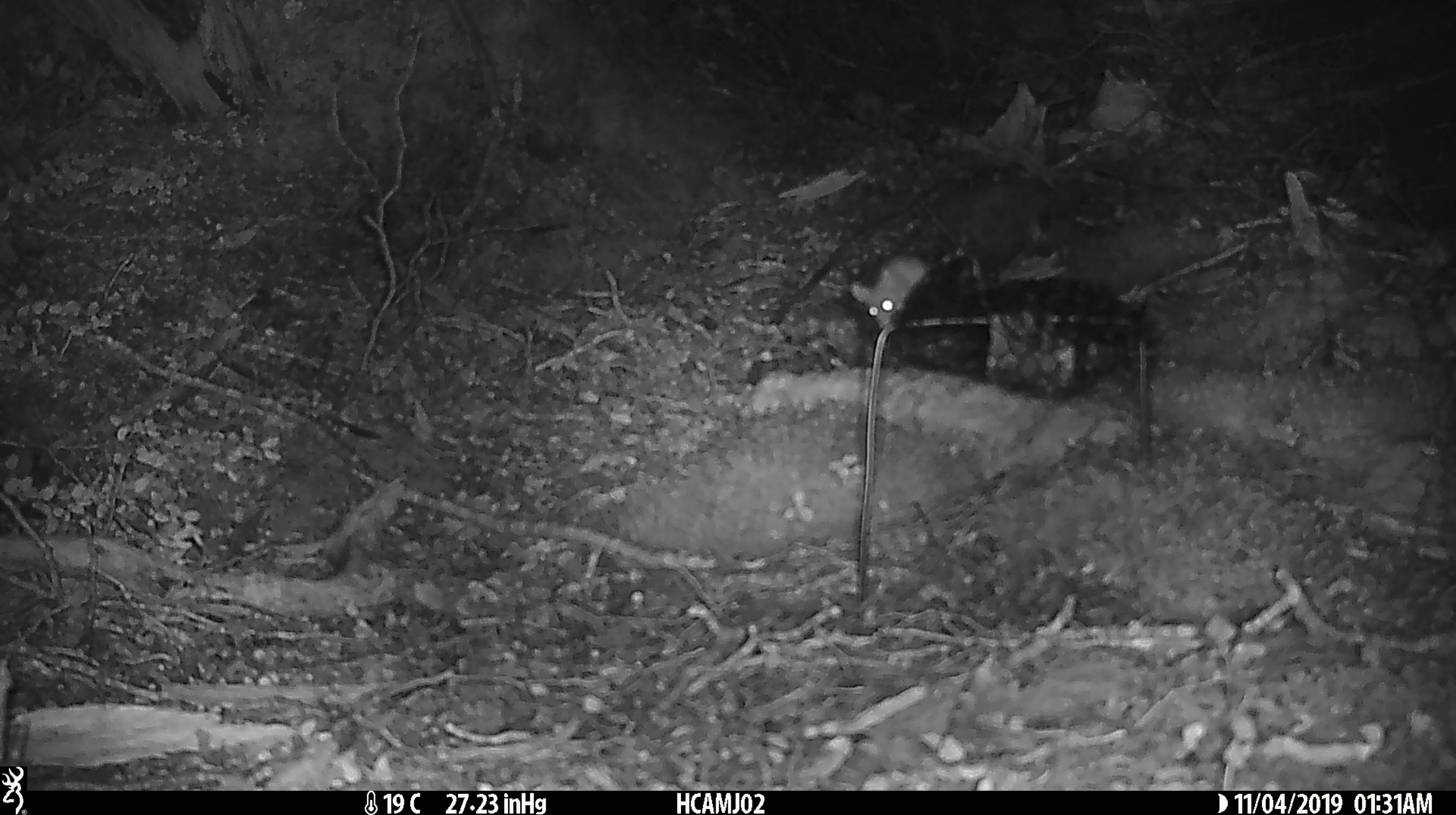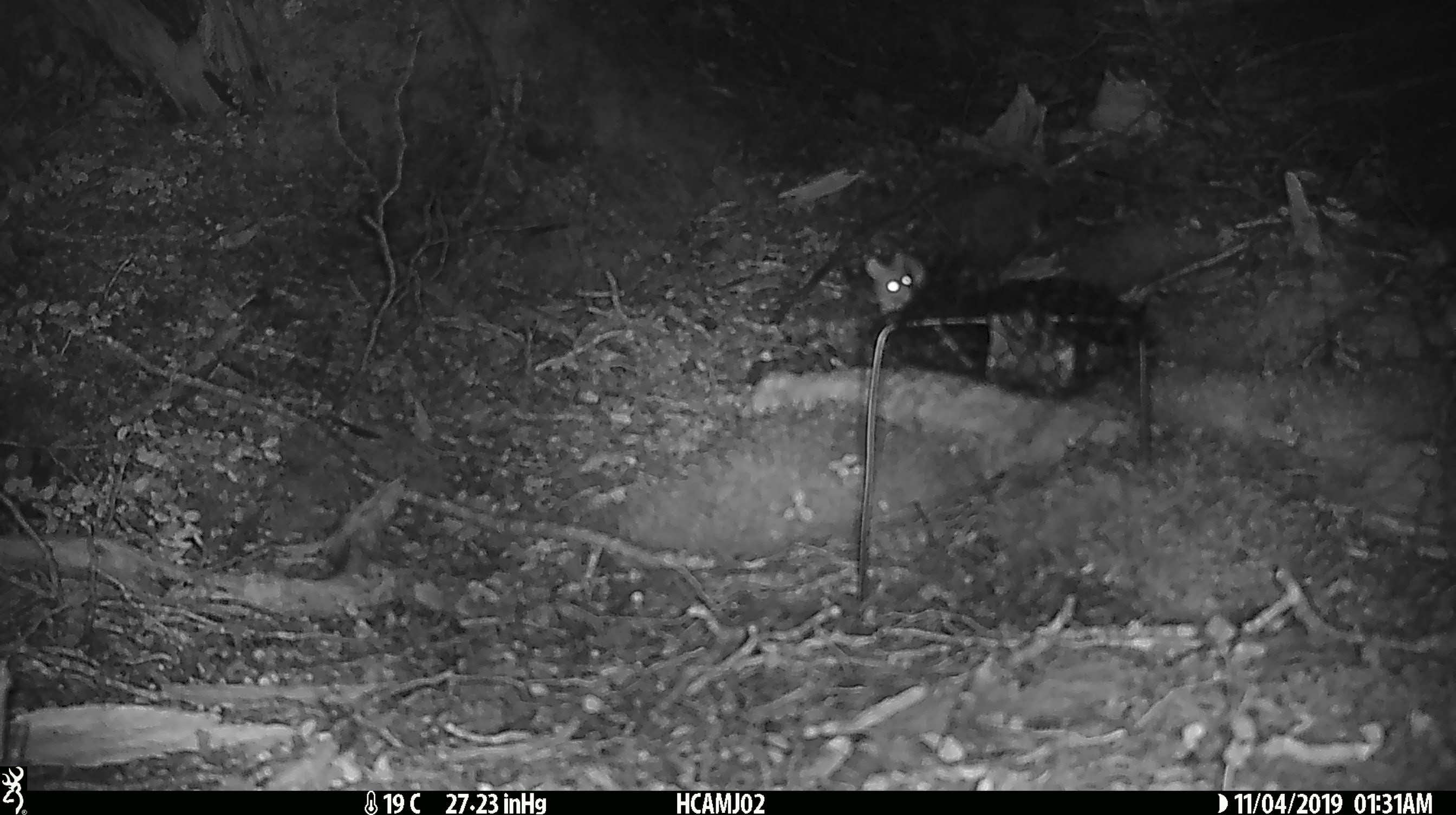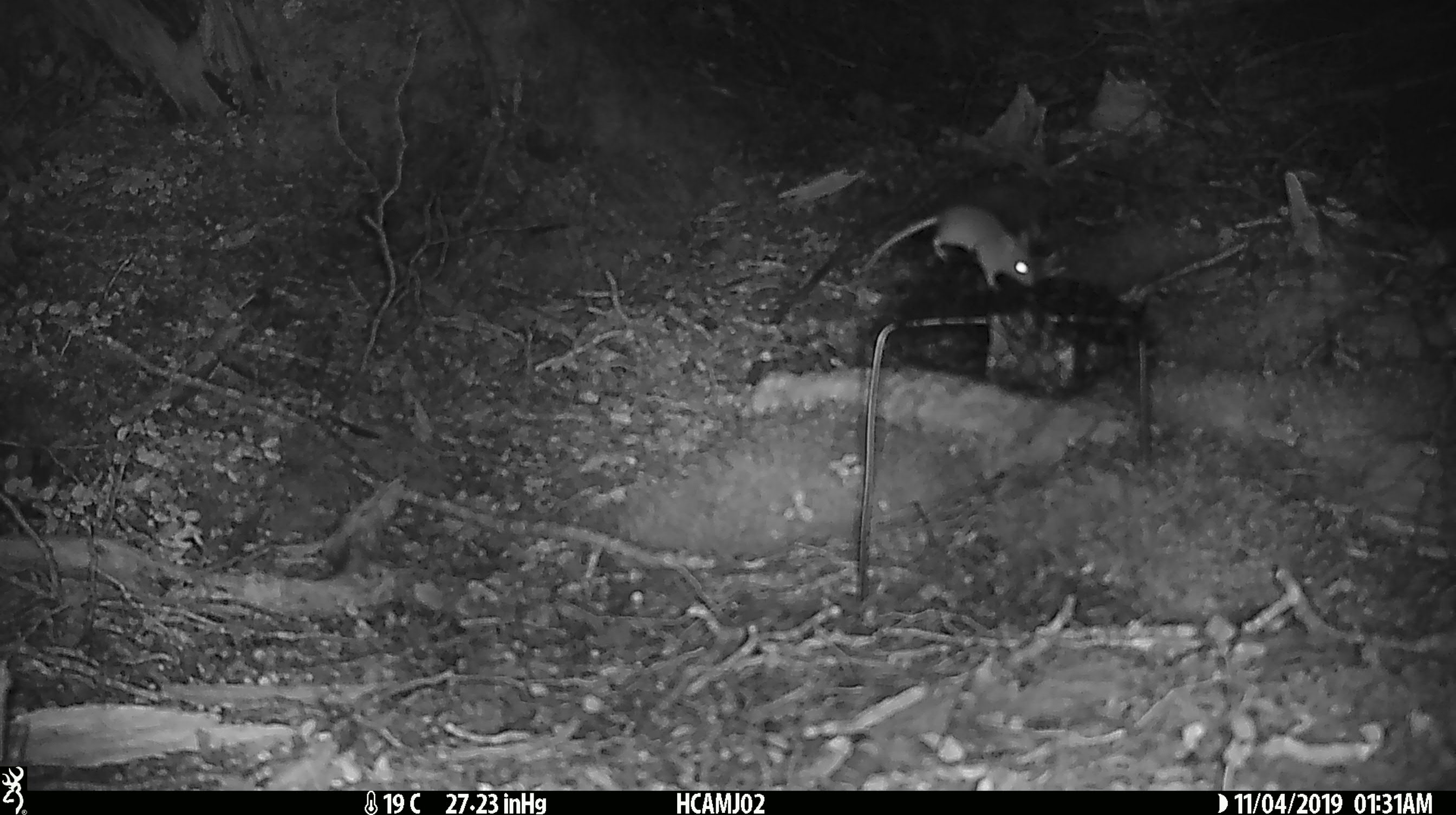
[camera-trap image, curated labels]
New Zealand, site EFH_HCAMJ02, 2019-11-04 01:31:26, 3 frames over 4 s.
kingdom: Animalia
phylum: Chordata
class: Mammalia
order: Rodentia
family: Muridae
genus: Mus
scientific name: Mus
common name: mouse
Mouse (Mus).